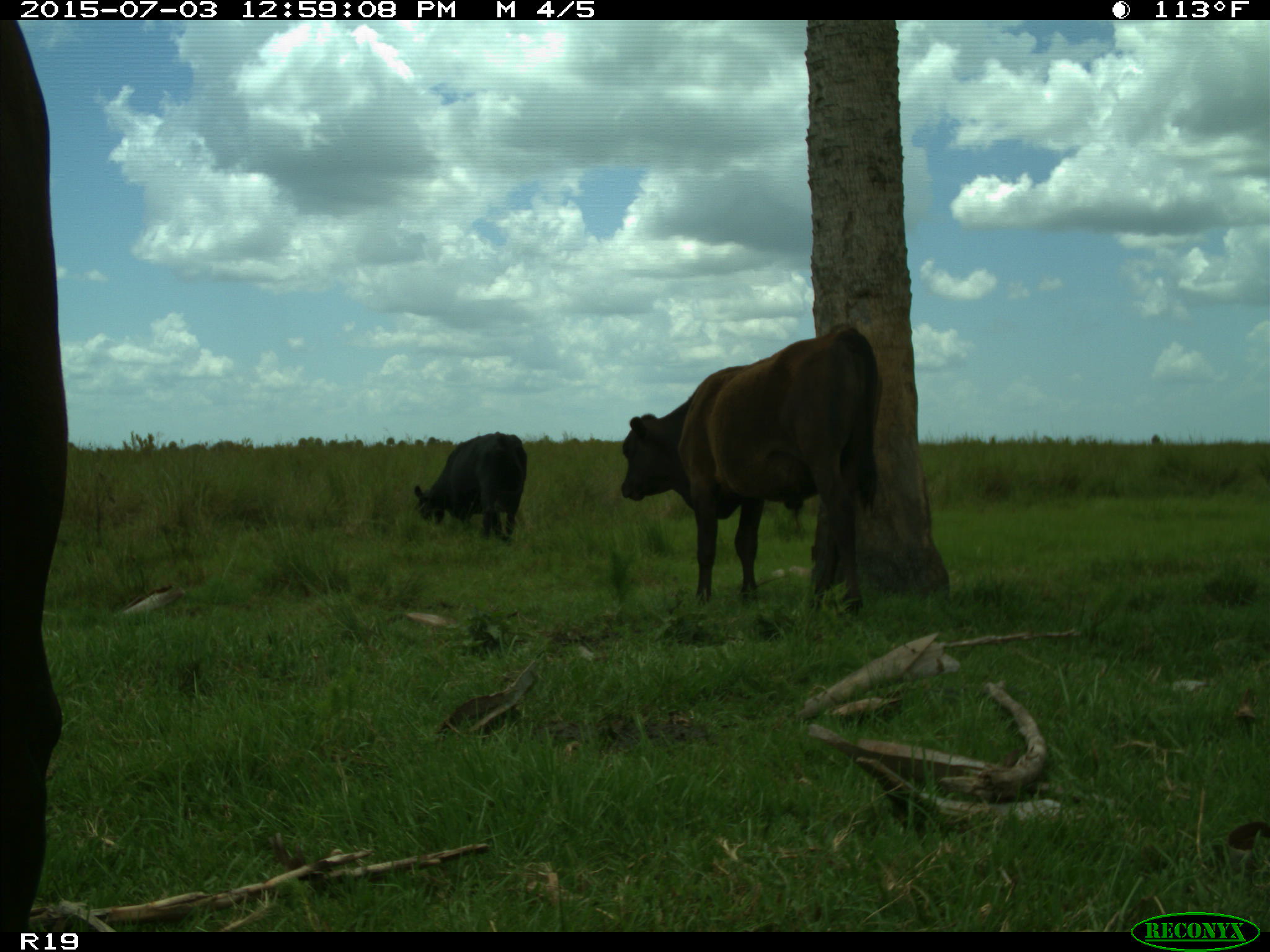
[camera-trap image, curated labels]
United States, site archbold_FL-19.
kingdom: Animalia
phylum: Chordata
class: Mammalia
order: Artiodactyla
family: Bovidae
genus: Bos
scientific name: Bos taurus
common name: domestic cow